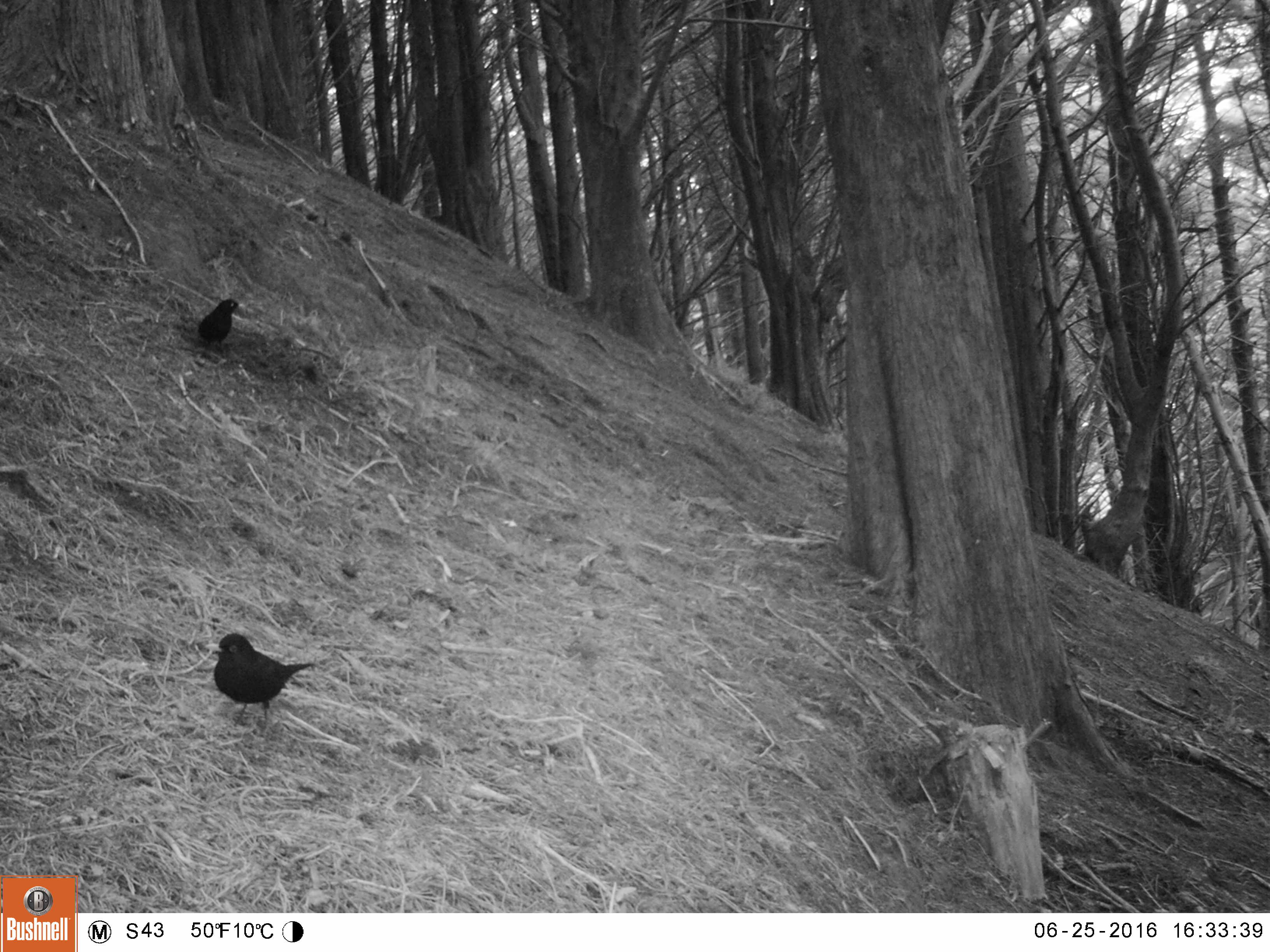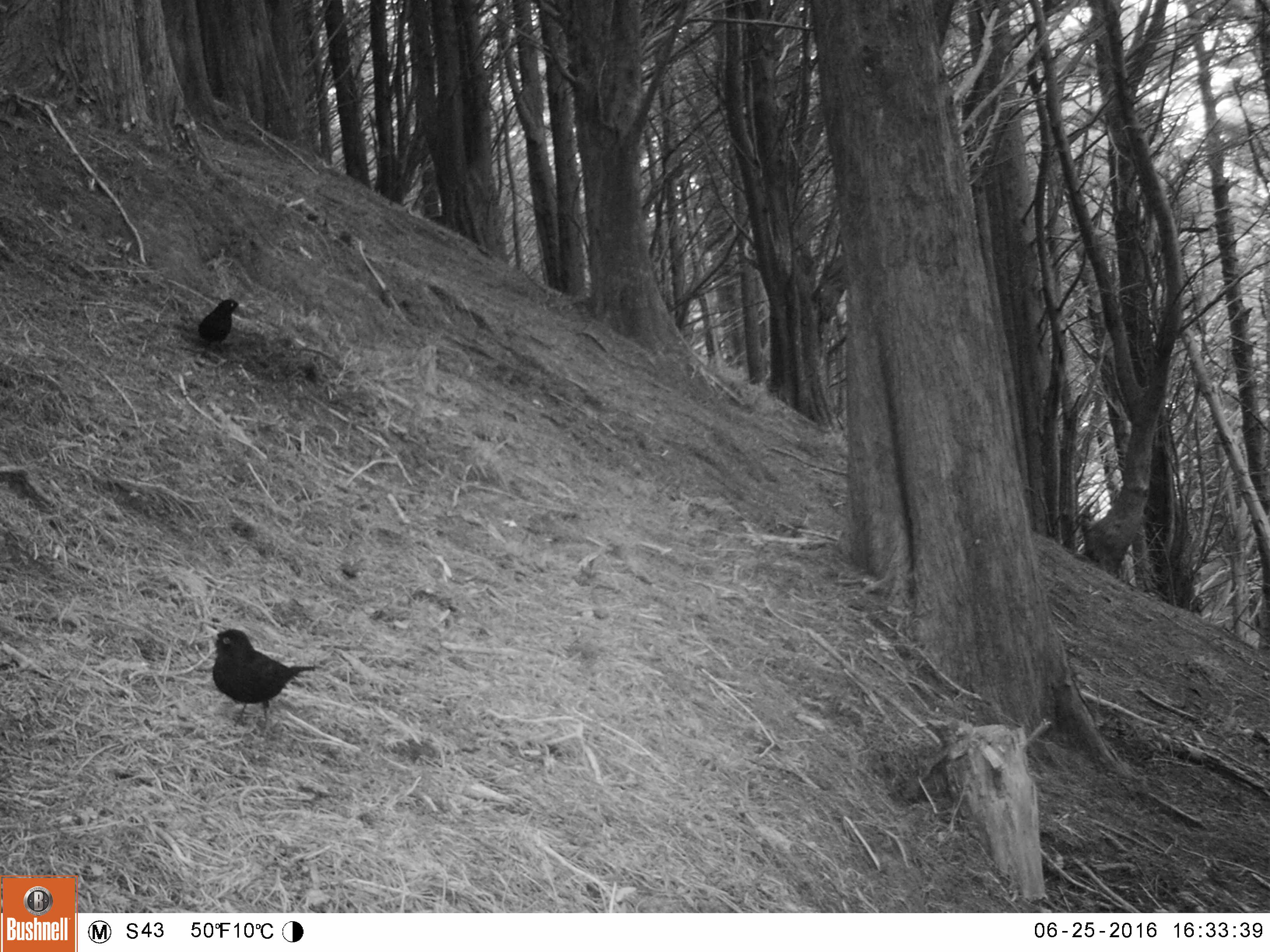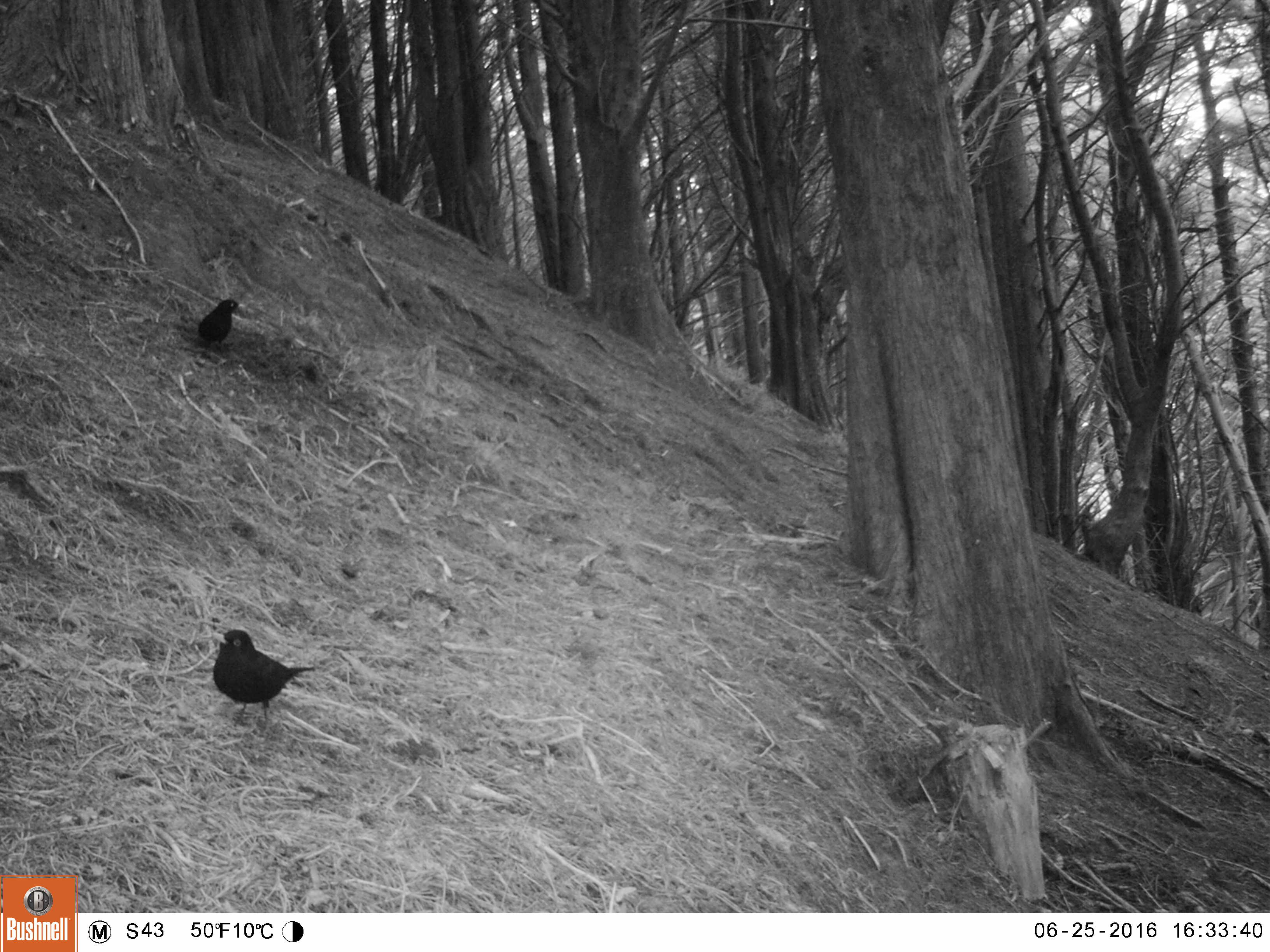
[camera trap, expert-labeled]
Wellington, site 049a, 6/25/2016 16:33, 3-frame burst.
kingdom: Animalia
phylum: Chordata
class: Aves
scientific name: Aves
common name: bird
Bird (Aves).